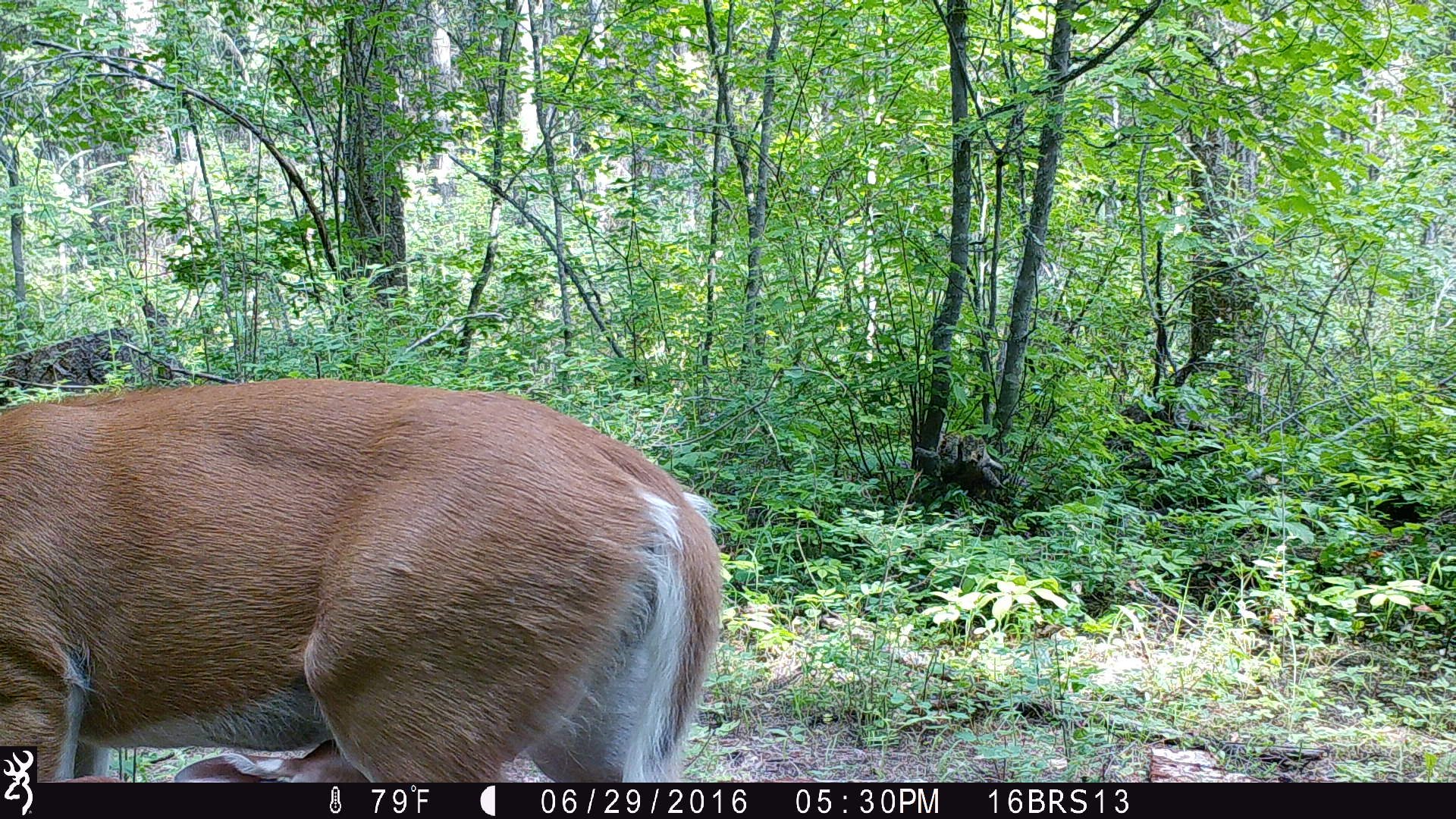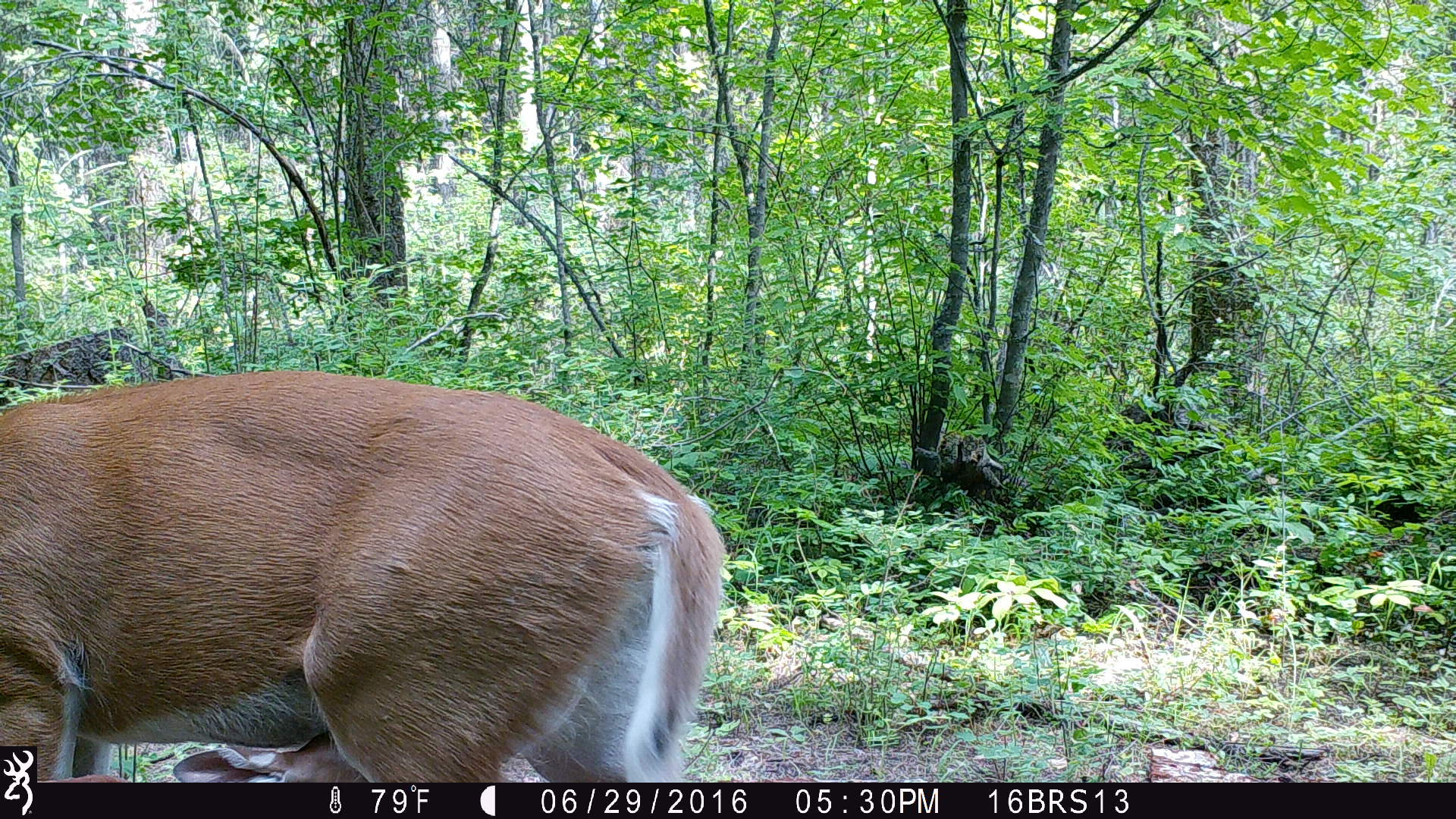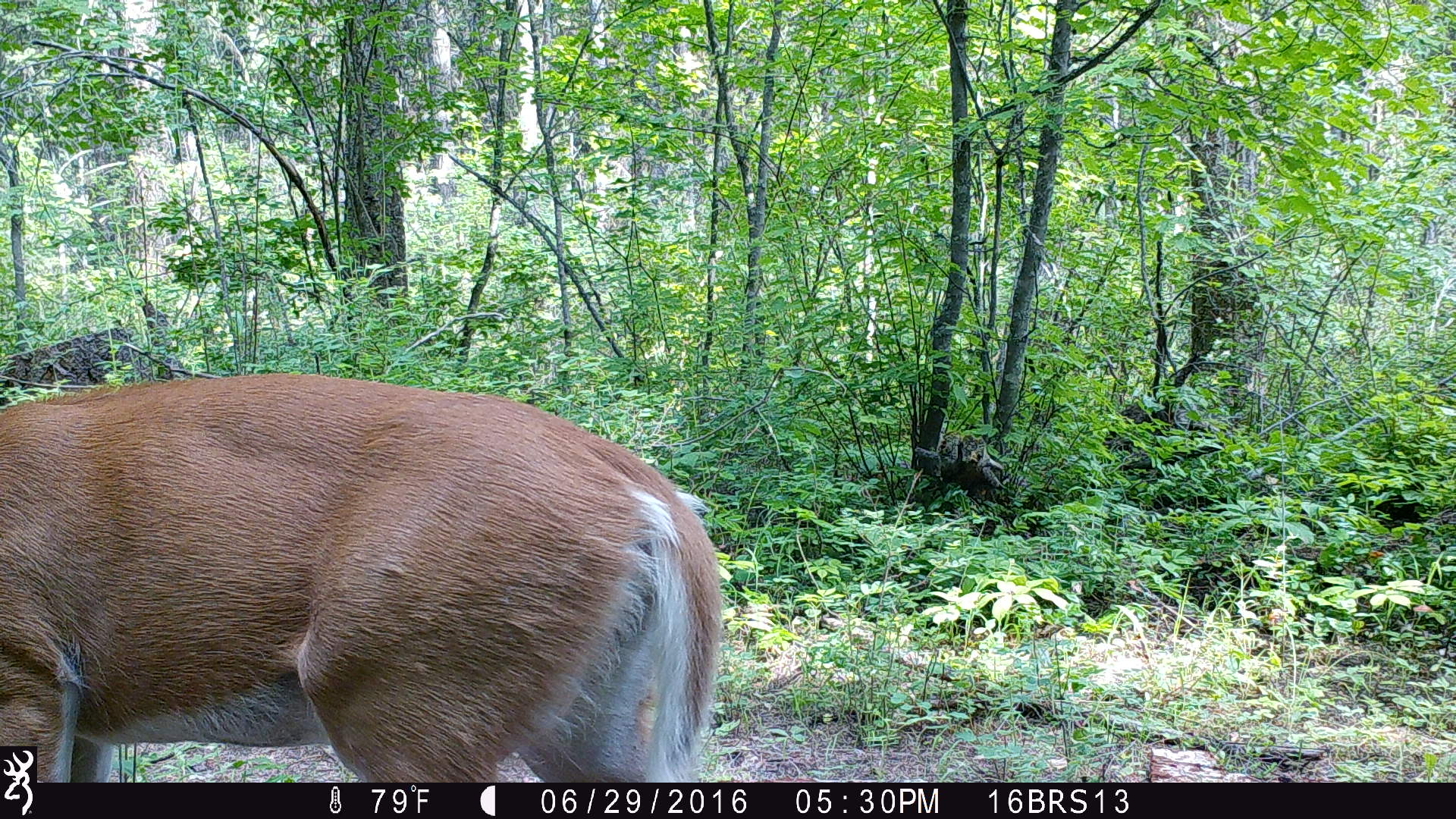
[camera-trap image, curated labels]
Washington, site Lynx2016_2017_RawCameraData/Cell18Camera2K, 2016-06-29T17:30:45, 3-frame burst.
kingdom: Animalia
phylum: Chordata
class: Mammalia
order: Artiodactyla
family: Cervidae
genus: Odocoileus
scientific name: Odocoileus virginianus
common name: white-tailed deer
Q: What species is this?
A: Odocoileus virginianus (white-tailed deer).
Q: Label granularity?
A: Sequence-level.